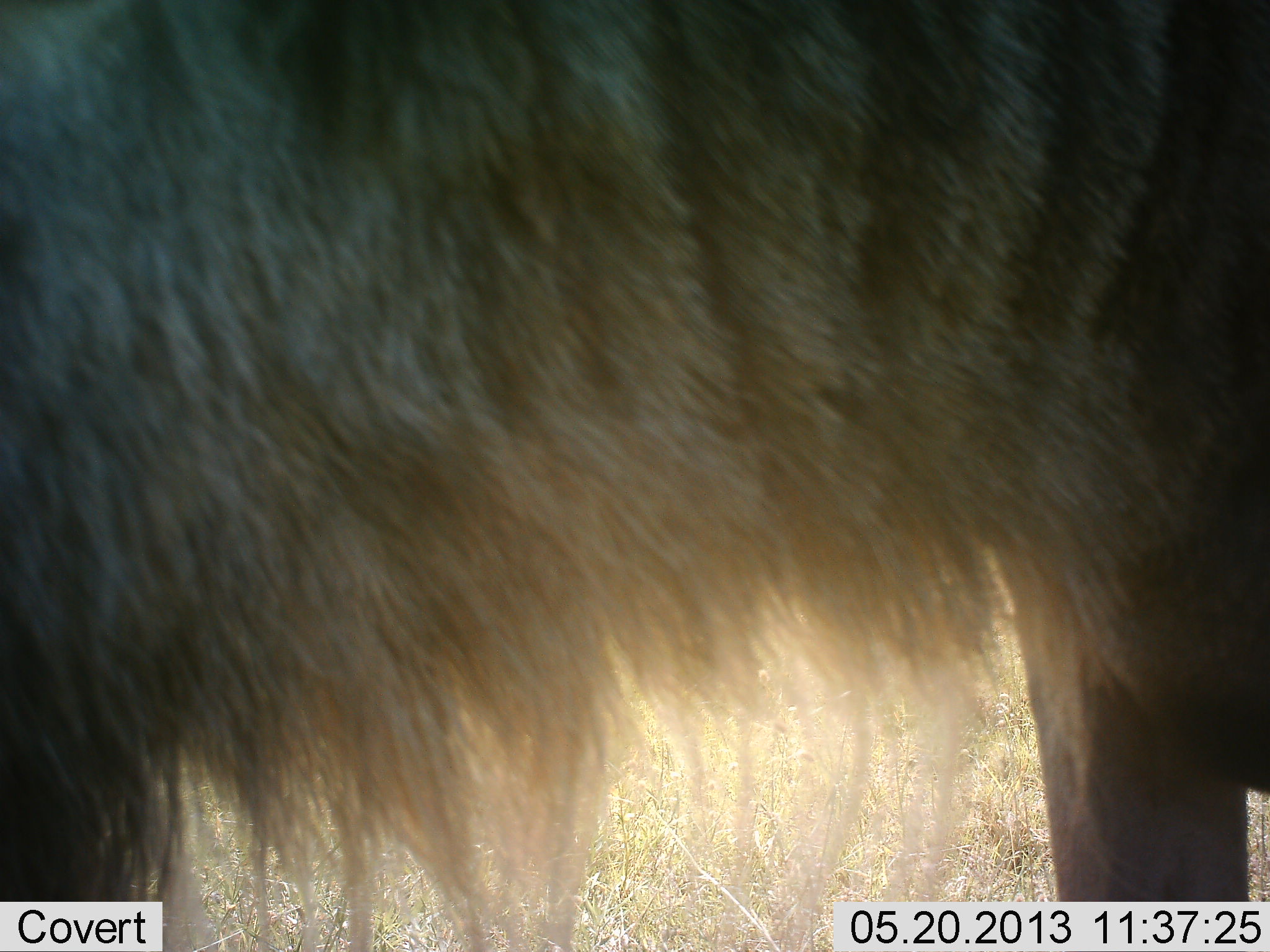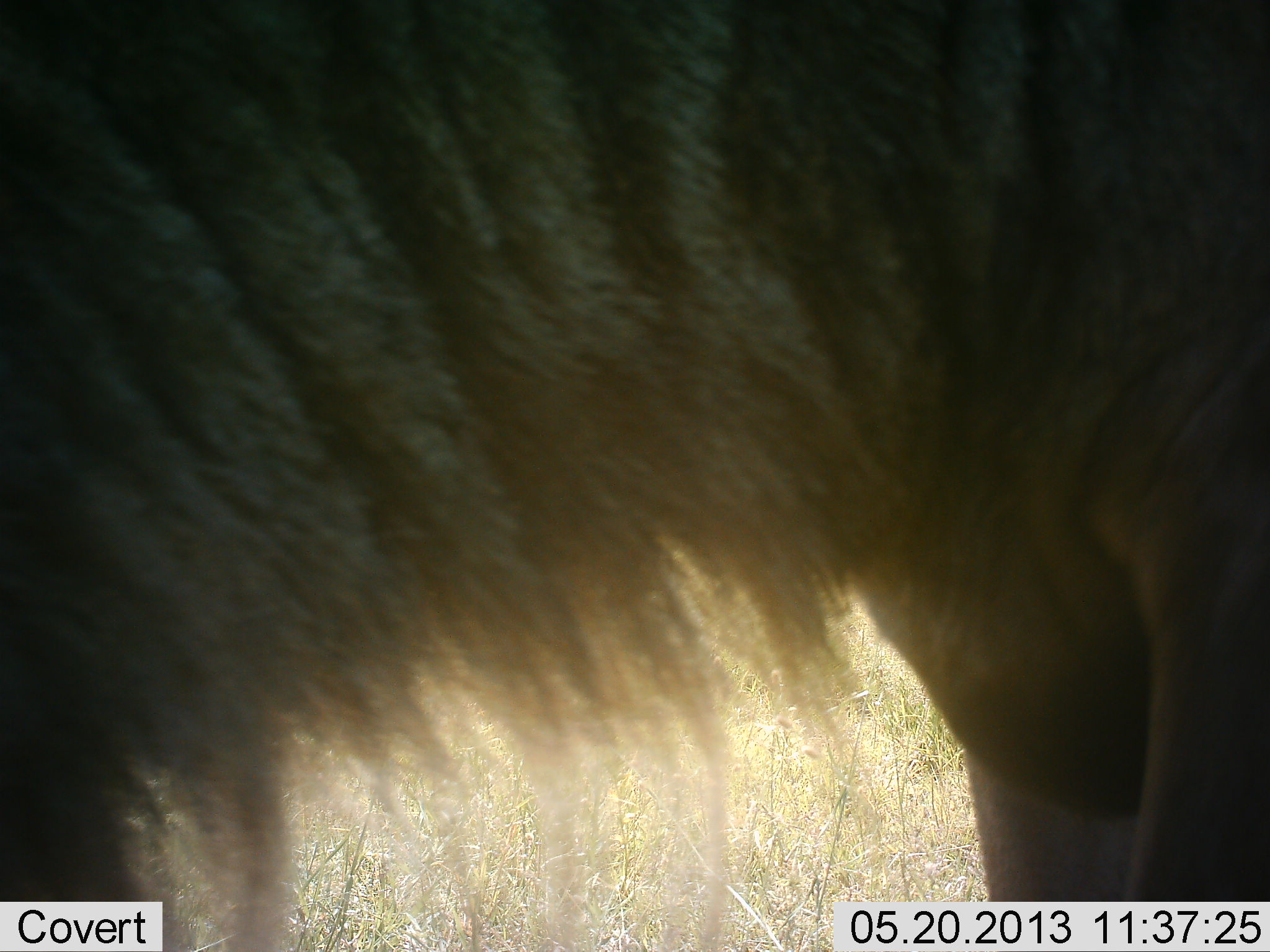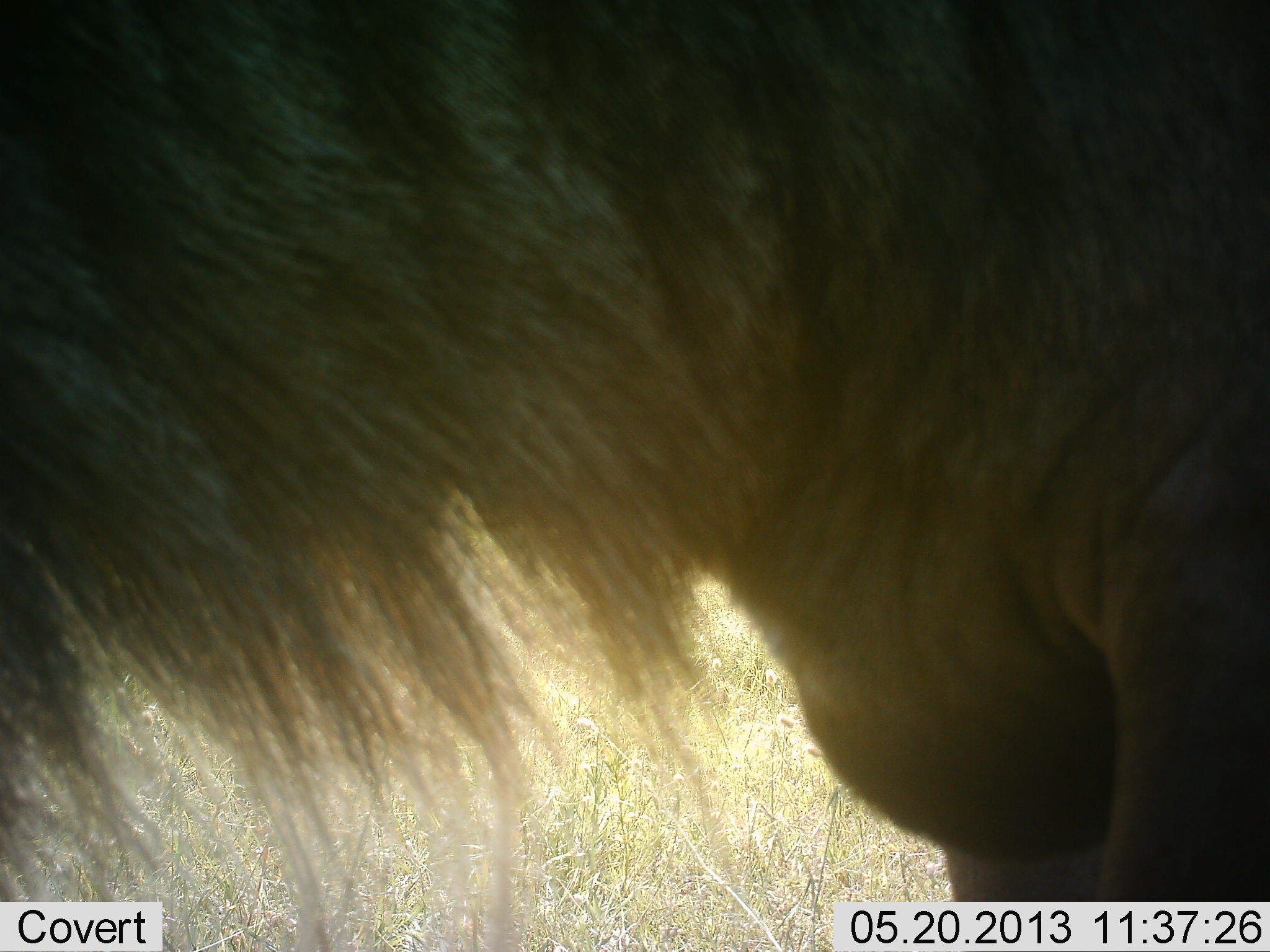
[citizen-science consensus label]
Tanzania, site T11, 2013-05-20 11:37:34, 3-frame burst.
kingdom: Animalia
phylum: Chordata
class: Mammalia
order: Artiodactyla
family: Bovidae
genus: Connochaetes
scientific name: Connochaetes taurinus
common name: blue wildebeest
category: wildebeest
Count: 1.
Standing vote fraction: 60%.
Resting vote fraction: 0%.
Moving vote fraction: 30%.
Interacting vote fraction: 0%.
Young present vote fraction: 0%.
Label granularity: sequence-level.